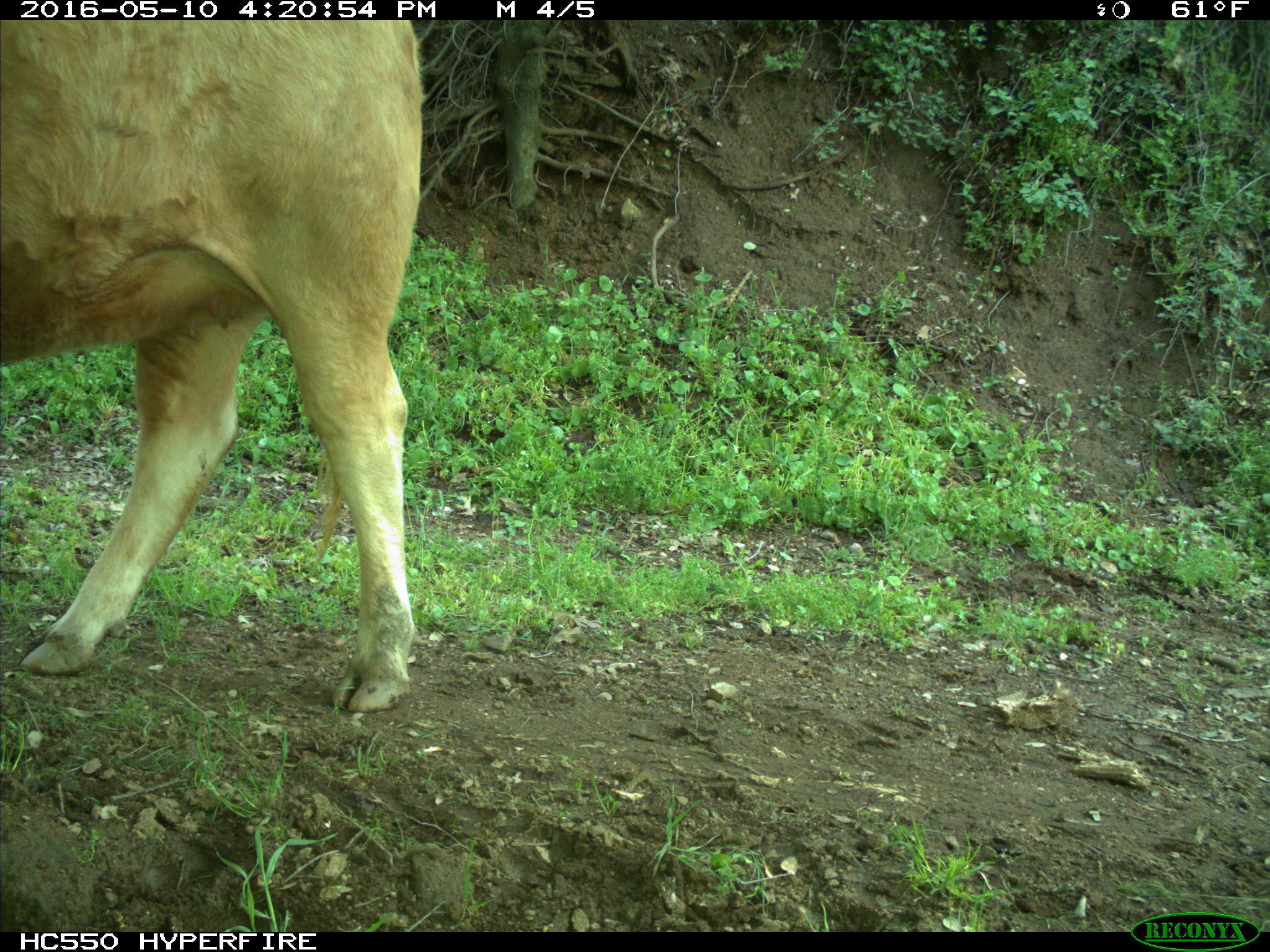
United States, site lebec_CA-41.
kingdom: Animalia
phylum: Chordata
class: Mammalia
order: Artiodactyla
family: Bovidae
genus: Bos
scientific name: Bos taurus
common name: domestic cow